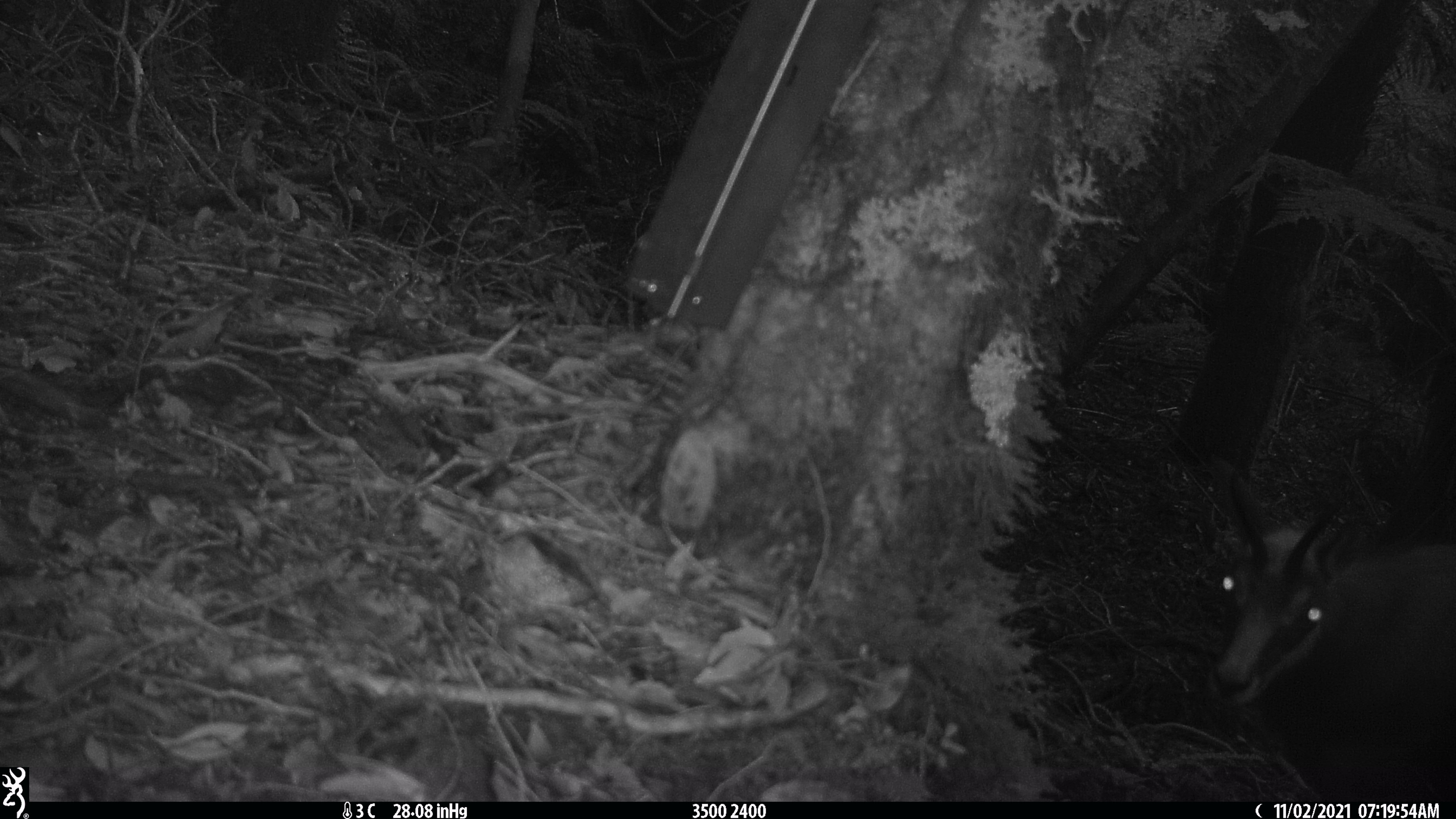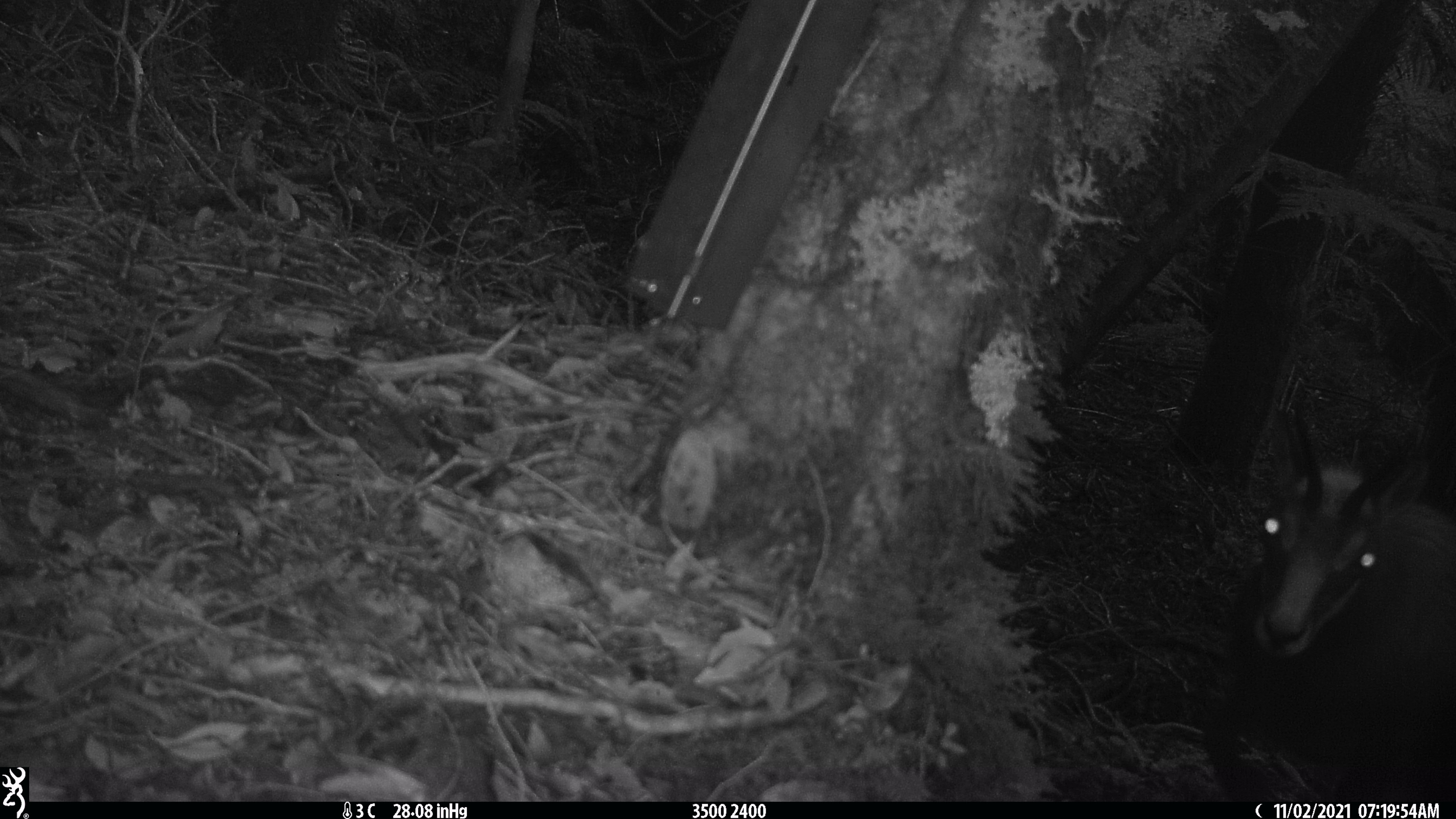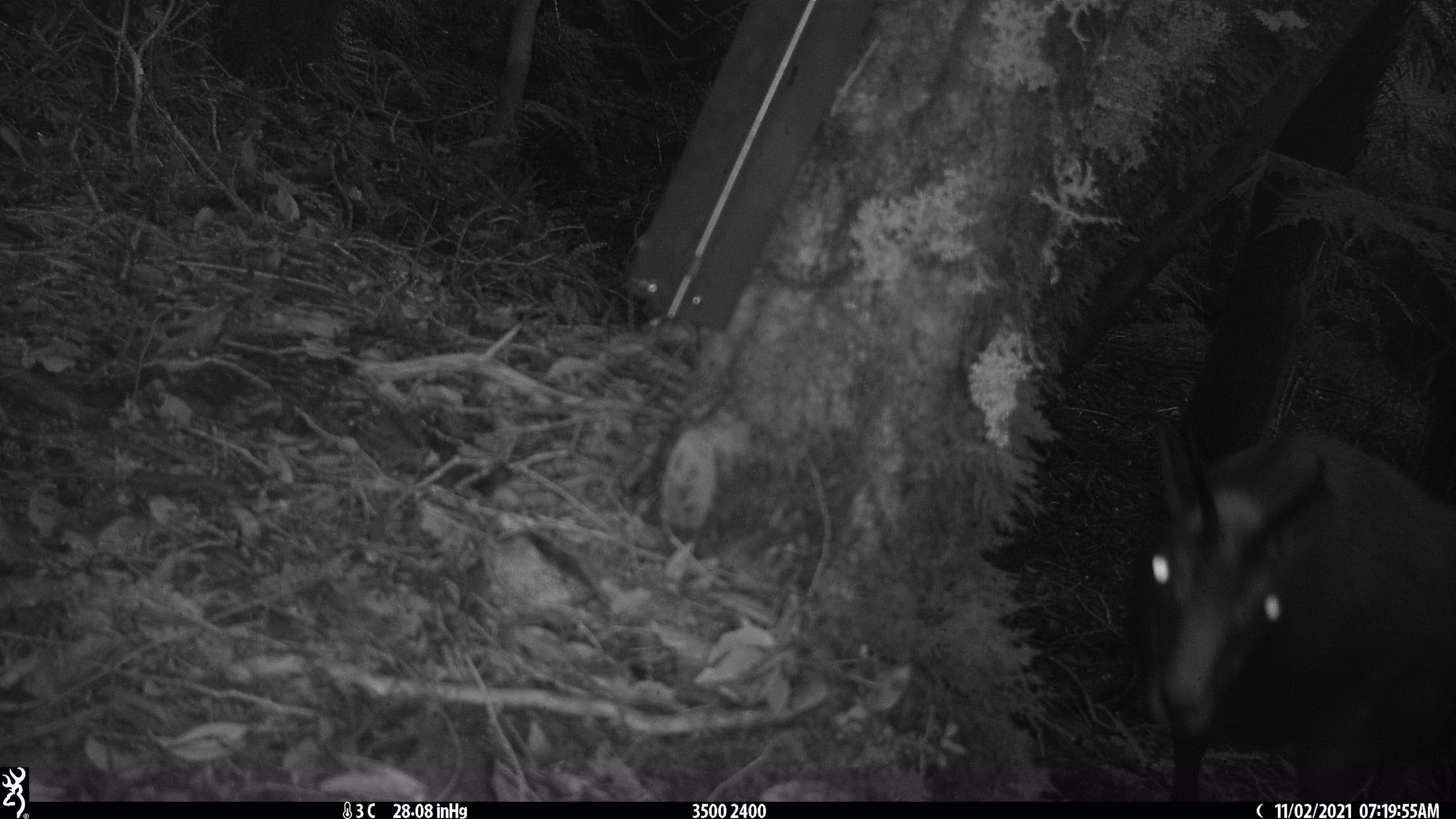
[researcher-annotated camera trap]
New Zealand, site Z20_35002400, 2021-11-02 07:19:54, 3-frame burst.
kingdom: Animalia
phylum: Chordata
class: Mammalia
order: Artiodactyla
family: Bovidae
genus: Rupicapra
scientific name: Rupicapra rupicapra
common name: alpine chamois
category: chamois